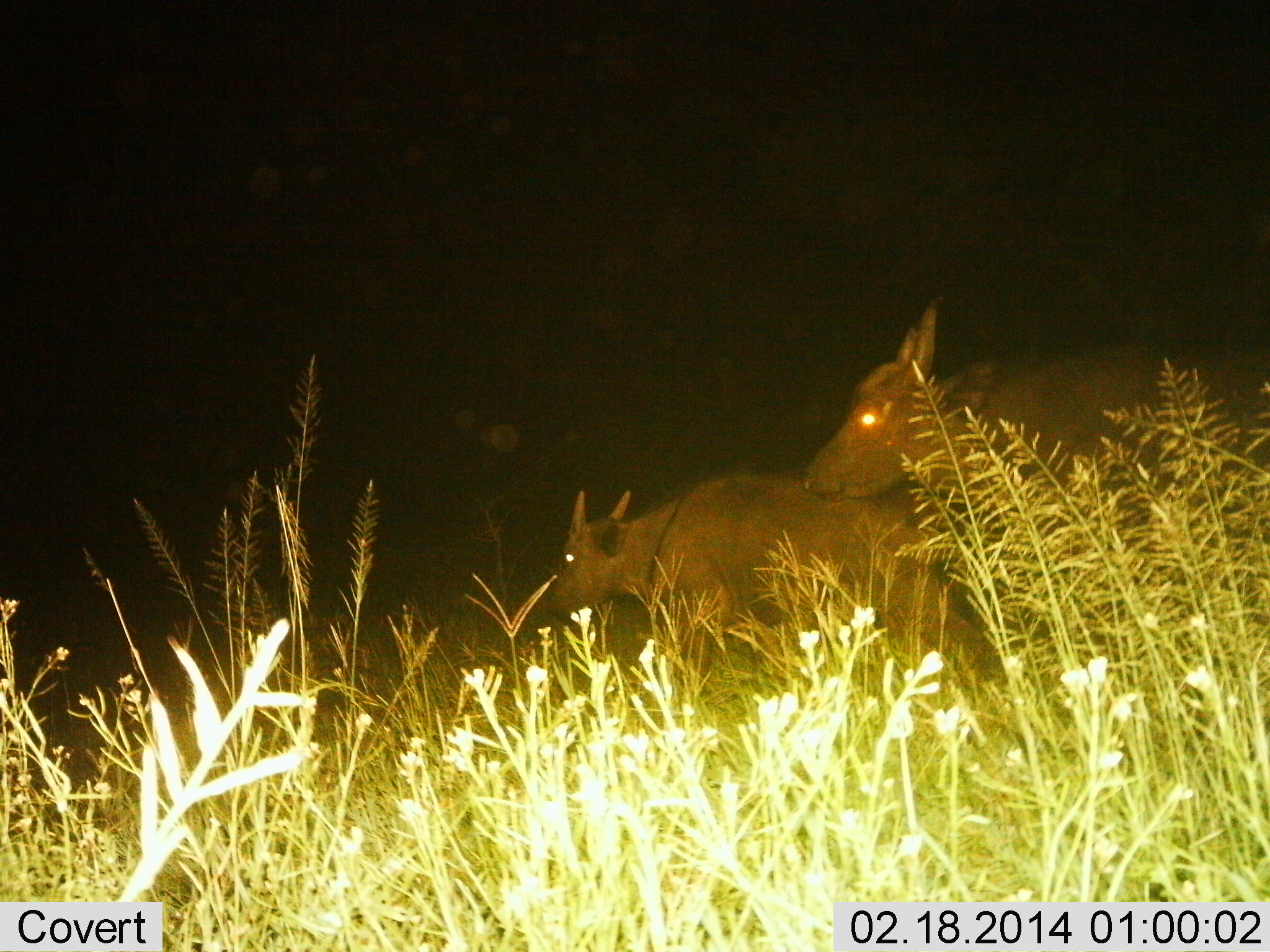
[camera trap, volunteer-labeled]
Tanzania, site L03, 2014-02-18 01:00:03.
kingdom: Animalia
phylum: Chordata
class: Mammalia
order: Artiodactyla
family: Bovidae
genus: Syncerus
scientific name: Syncerus caffer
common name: cape buffalo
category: buffalo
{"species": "buffalo (cape buffalo) (Syncerus caffer)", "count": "2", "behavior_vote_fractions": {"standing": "40%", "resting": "0%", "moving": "60%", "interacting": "0%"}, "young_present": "50%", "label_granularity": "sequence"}